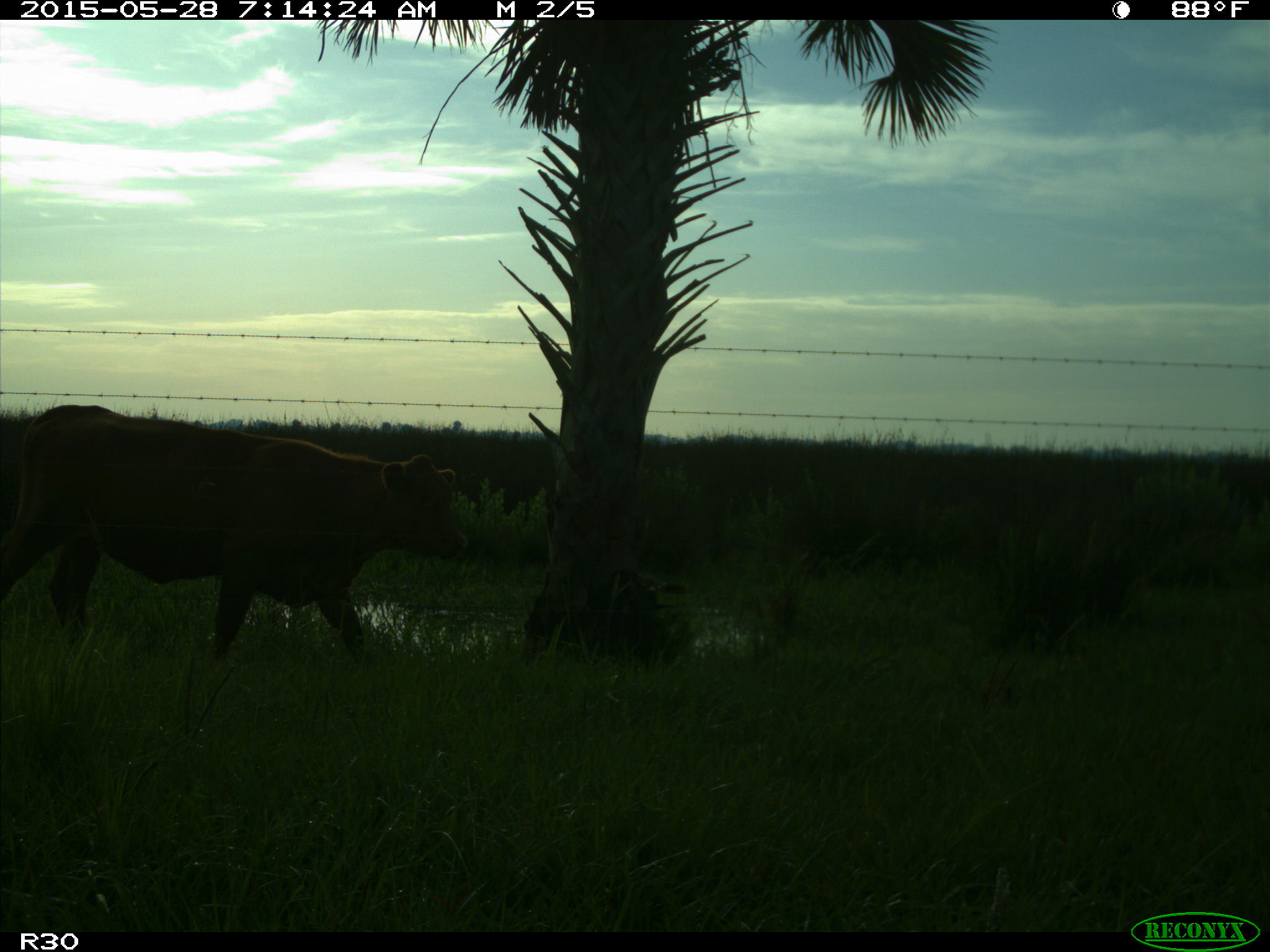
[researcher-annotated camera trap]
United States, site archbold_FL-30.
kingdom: Animalia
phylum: Chordata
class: Mammalia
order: Artiodactyla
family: Bovidae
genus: Bos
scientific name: Bos taurus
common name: domestic cow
Bos taurus (domestic cow).